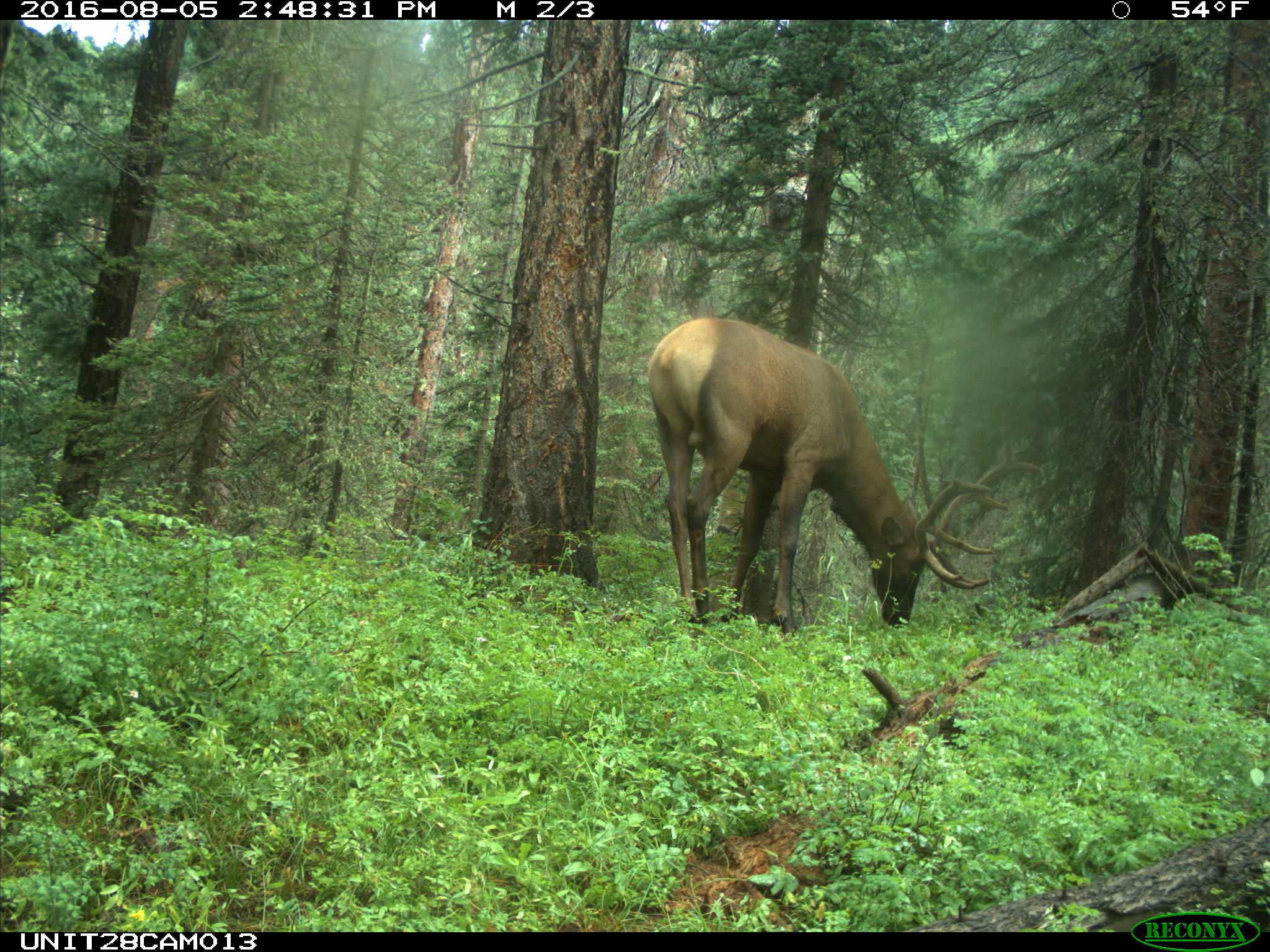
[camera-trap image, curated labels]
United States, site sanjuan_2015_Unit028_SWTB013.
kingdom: Animalia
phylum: Chordata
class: Mammalia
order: Artiodactyla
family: Cervidae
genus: Cervus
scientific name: Cervus elaphus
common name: red deer